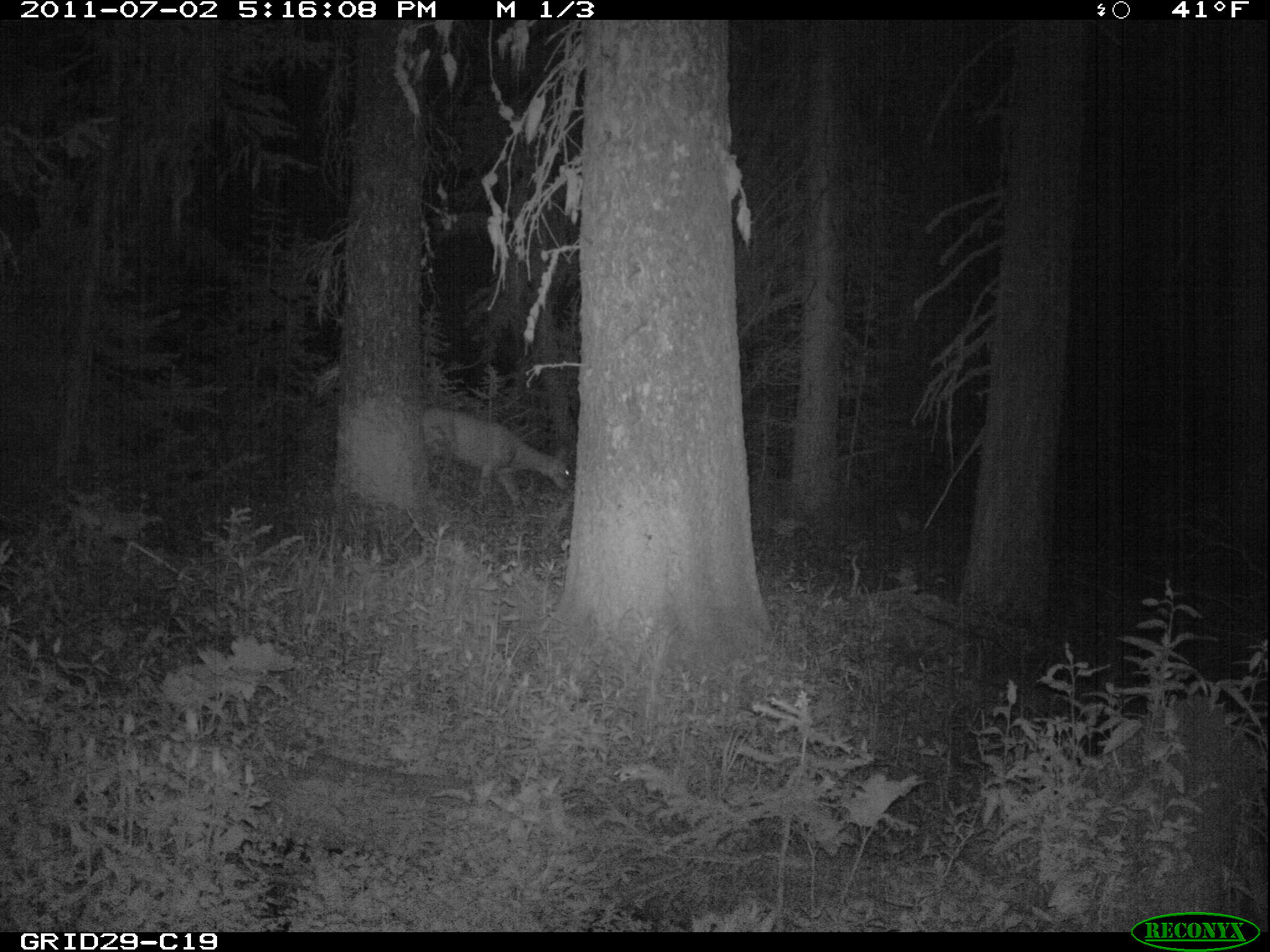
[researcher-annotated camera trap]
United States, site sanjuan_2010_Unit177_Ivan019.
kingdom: Animalia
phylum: Chordata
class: Mammalia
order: Artiodactyla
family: Cervidae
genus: Odocoileus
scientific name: Odocoileus hemionus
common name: mule deer